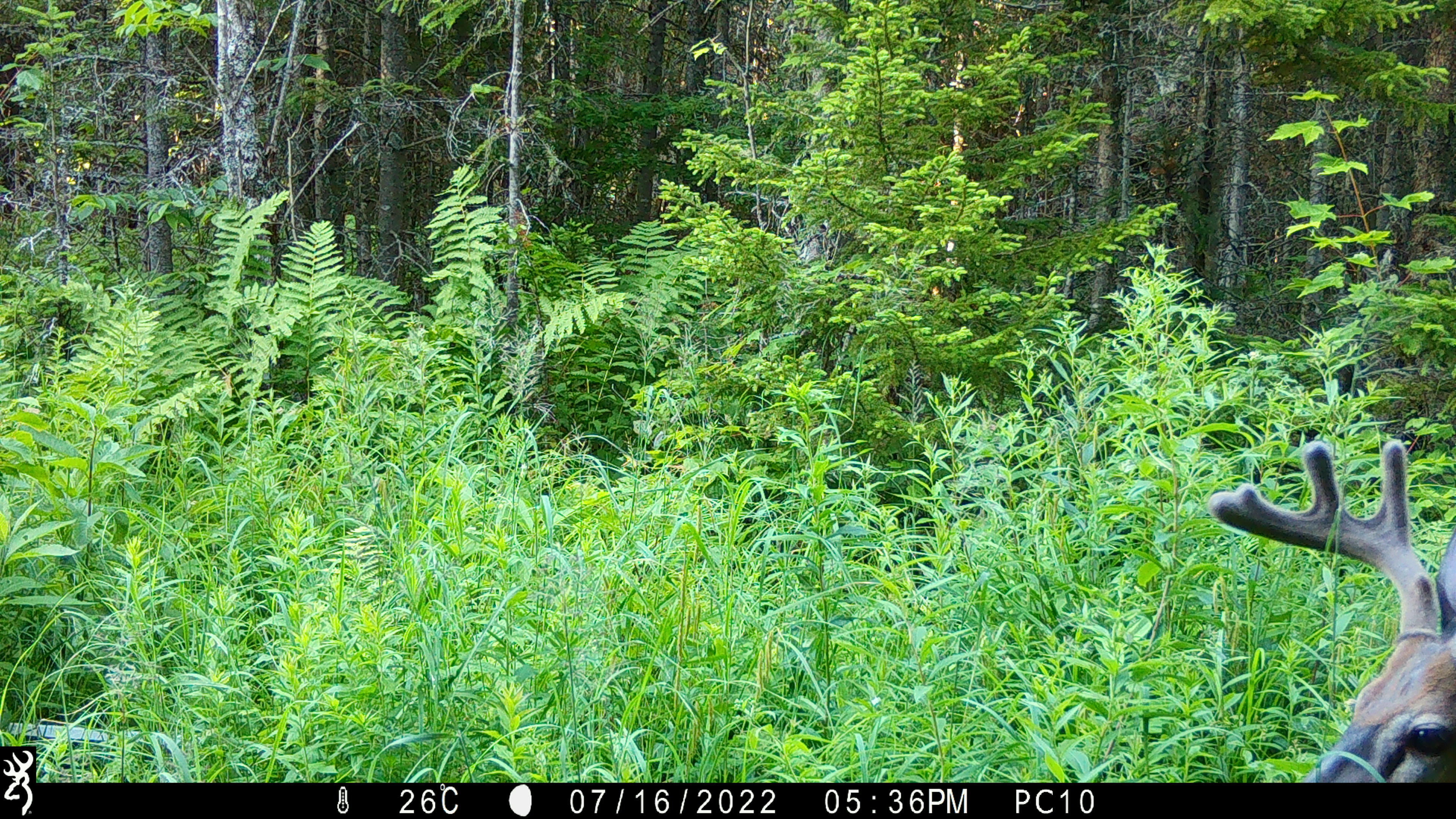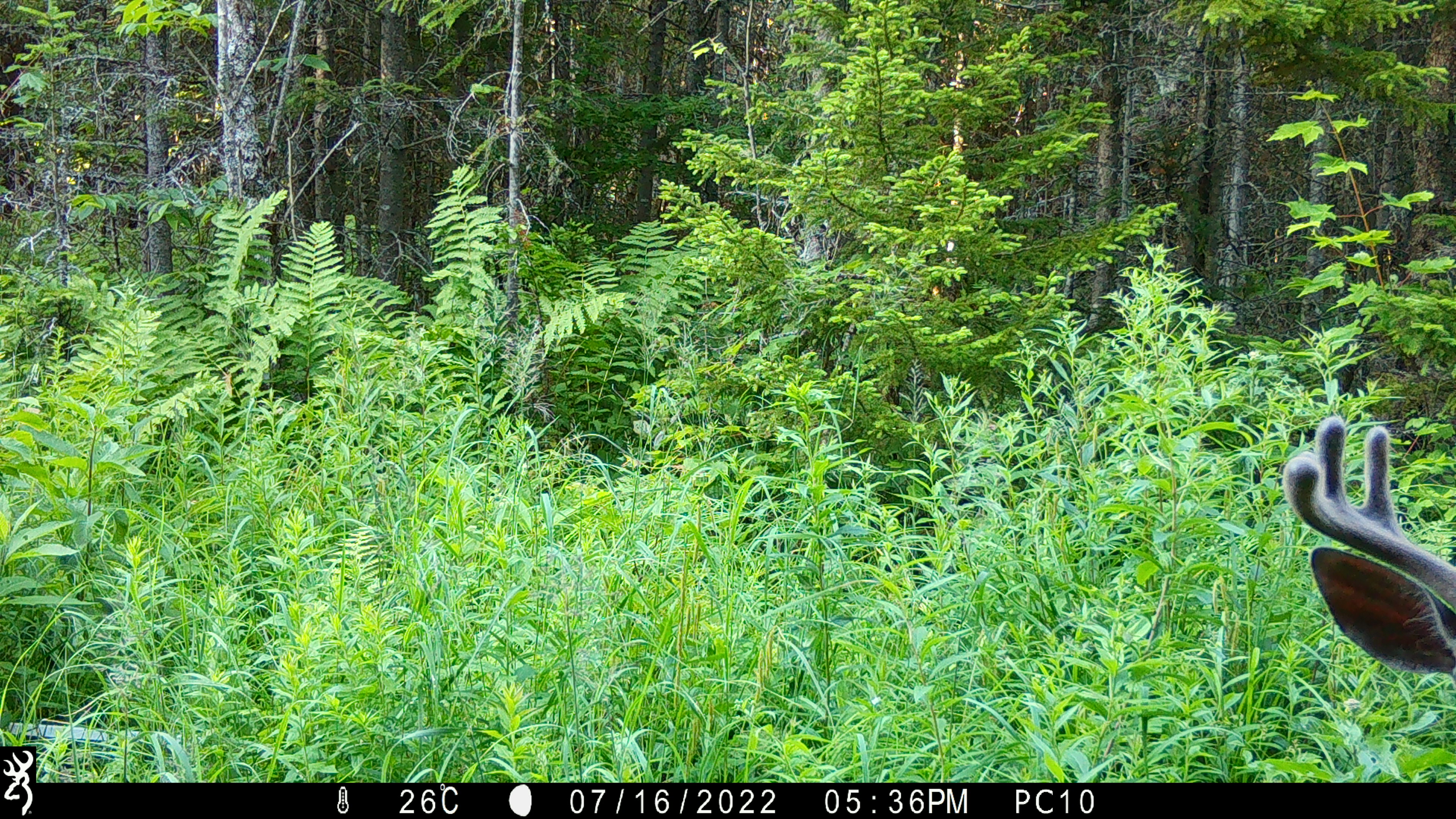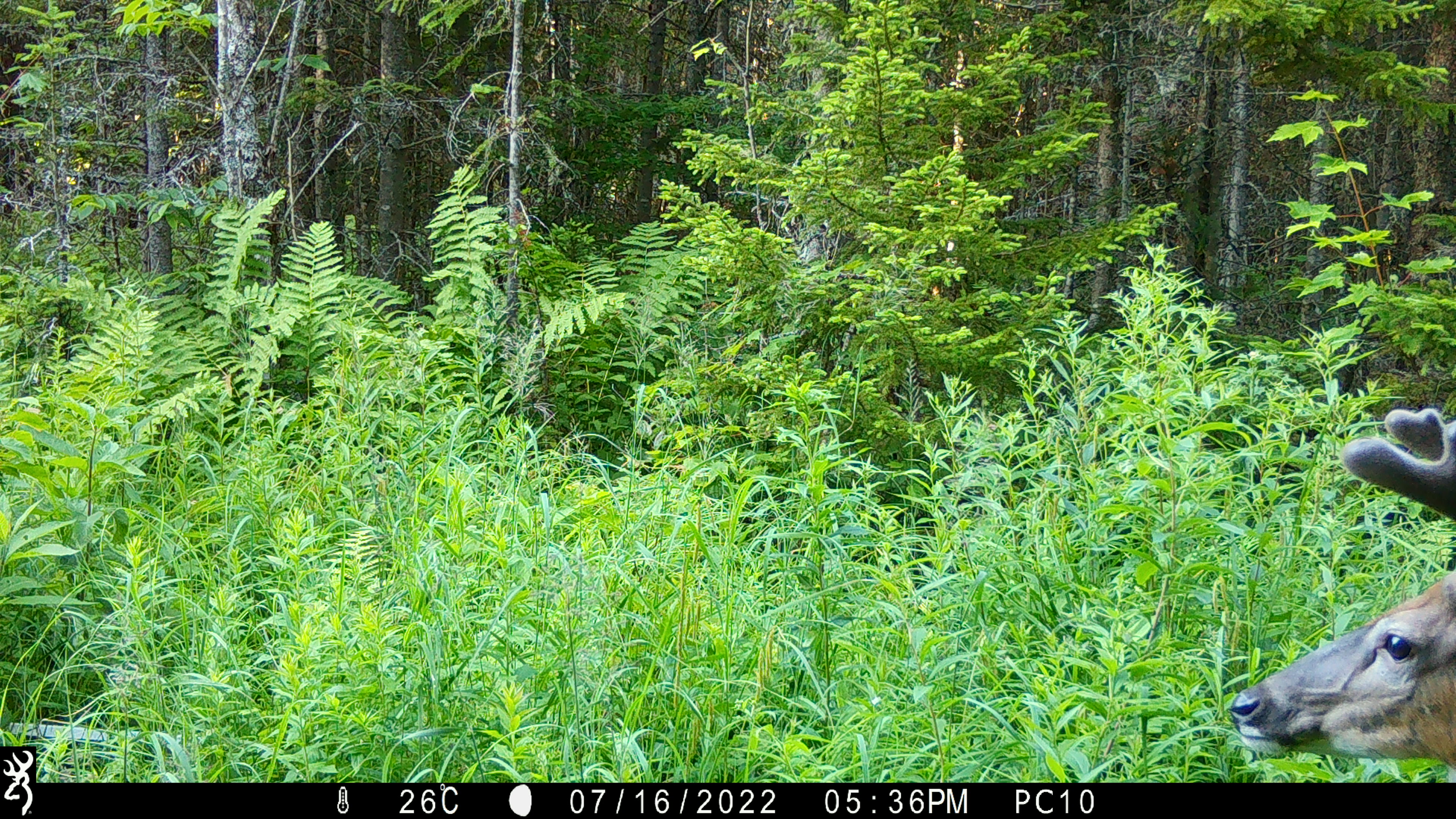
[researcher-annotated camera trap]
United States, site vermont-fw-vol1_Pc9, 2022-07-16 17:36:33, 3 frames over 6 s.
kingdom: Animalia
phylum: Chordata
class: Mammalia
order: Artiodactyla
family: Cervidae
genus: Odocoileus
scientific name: Odocoileus virginianus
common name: white-tailed deer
White-tailed deer (Odocoileus virginianus).